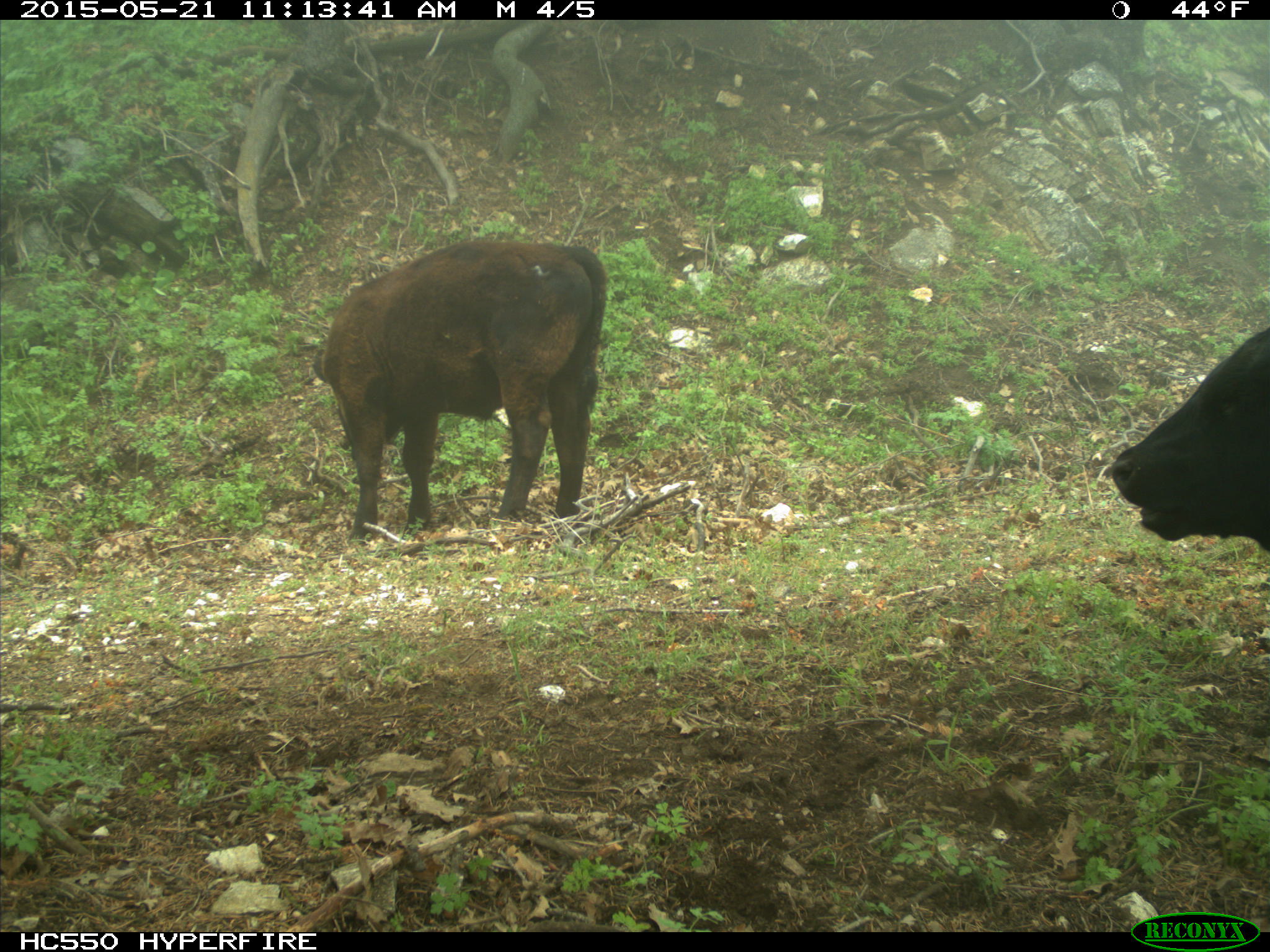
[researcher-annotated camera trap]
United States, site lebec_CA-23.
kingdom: Animalia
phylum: Chordata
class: Mammalia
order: Artiodactyla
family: Bovidae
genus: Bos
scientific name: Bos taurus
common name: domestic cow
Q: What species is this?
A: Bos taurus (domestic cow).